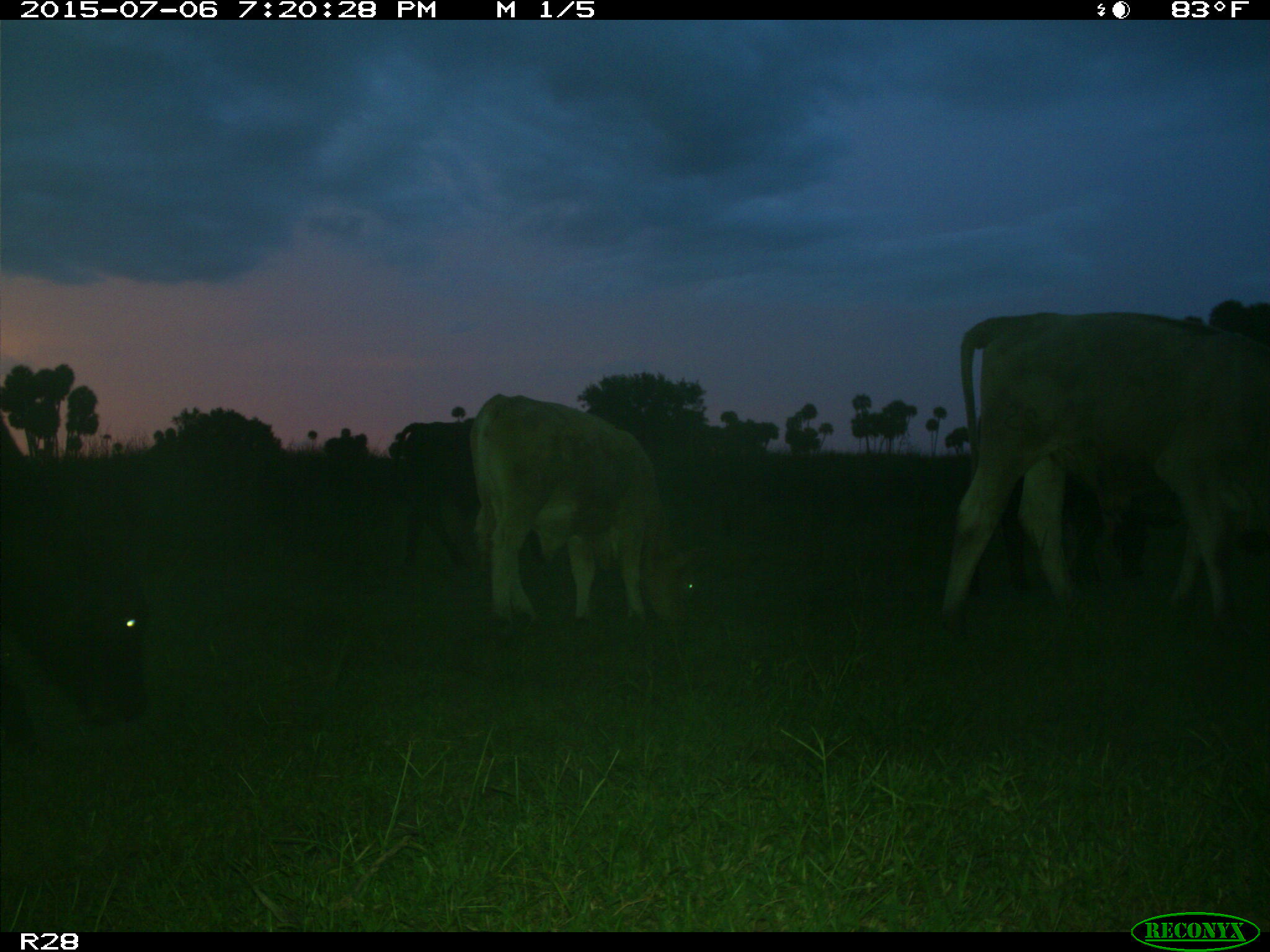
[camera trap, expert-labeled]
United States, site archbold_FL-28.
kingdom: Animalia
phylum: Chordata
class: Mammalia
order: Artiodactyla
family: Bovidae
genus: Bos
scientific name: Bos taurus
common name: domestic cow